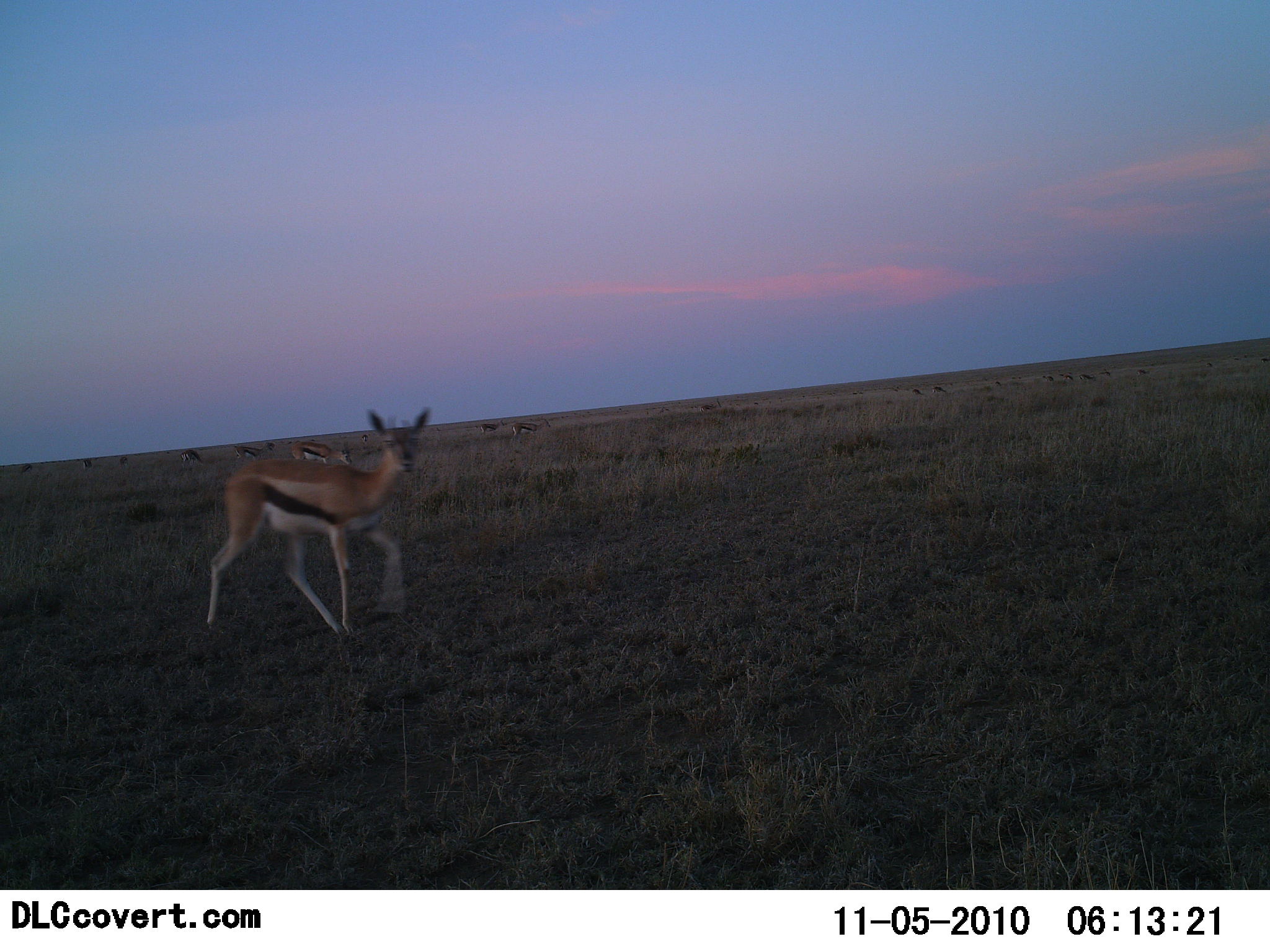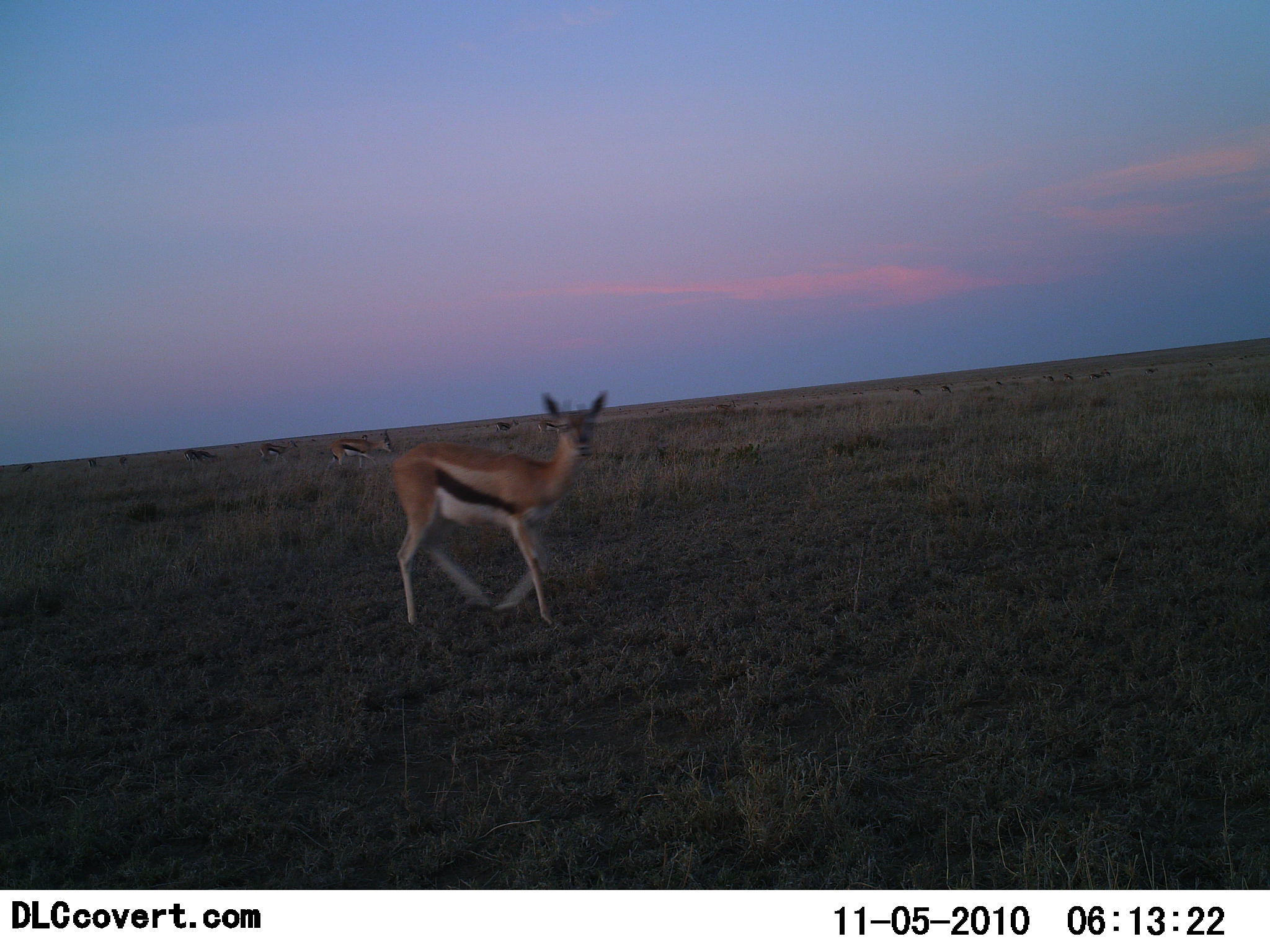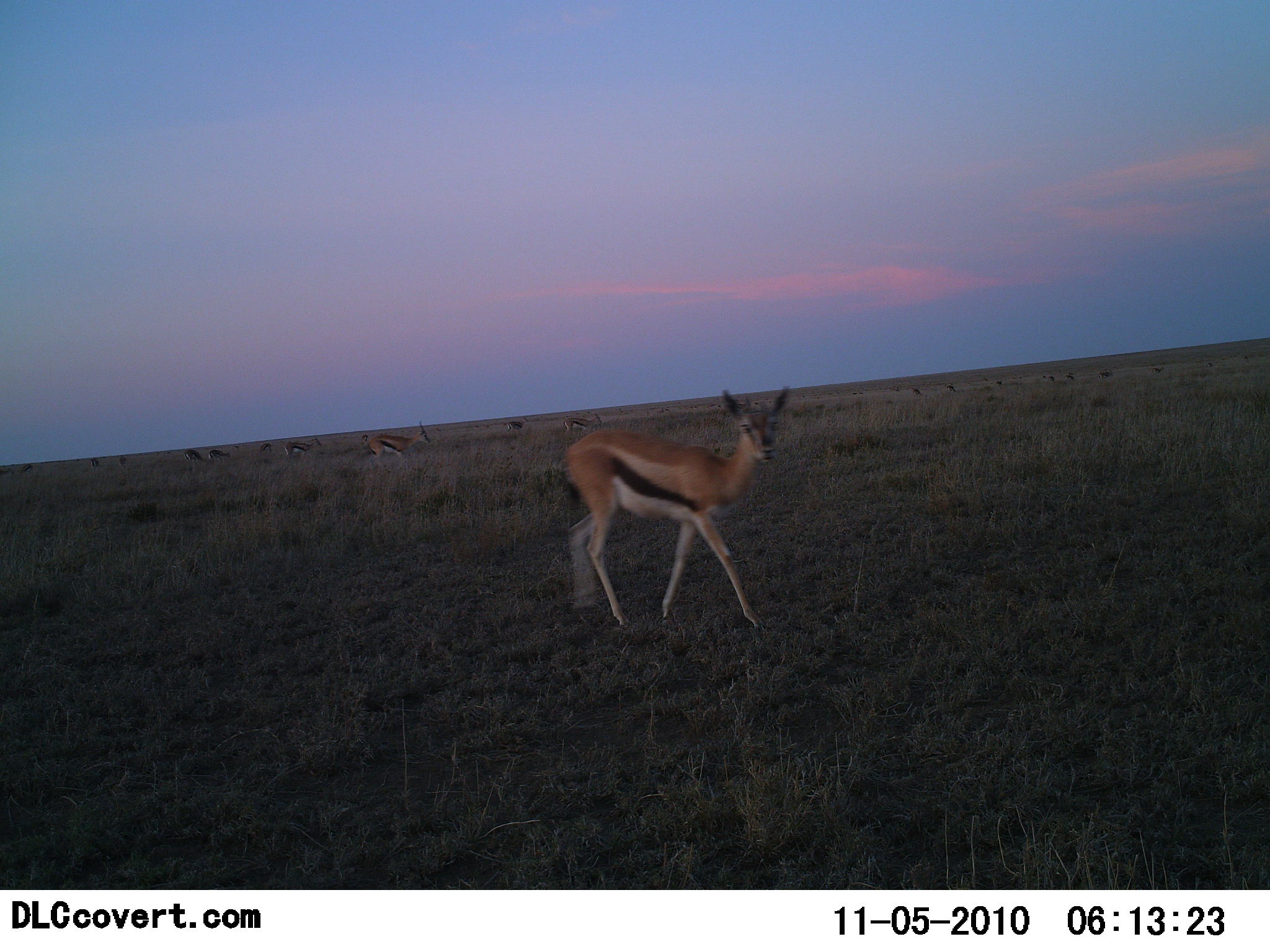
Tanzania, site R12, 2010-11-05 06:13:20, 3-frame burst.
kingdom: Animalia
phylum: Chordata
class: Mammalia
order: Artiodactyla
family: Bovidae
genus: Eudorcas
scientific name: Eudorcas thomsonii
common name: thomson's gazelle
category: gazellethomsons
Gazellethomsons (thomson's gazelle) (Eudorcas thomsonii), count 11-50. Behavior (volunteer vote fractions): standing 22%, resting 0%, moving 100%, interacting 0%. Young present (vote fraction): 0%. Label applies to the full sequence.